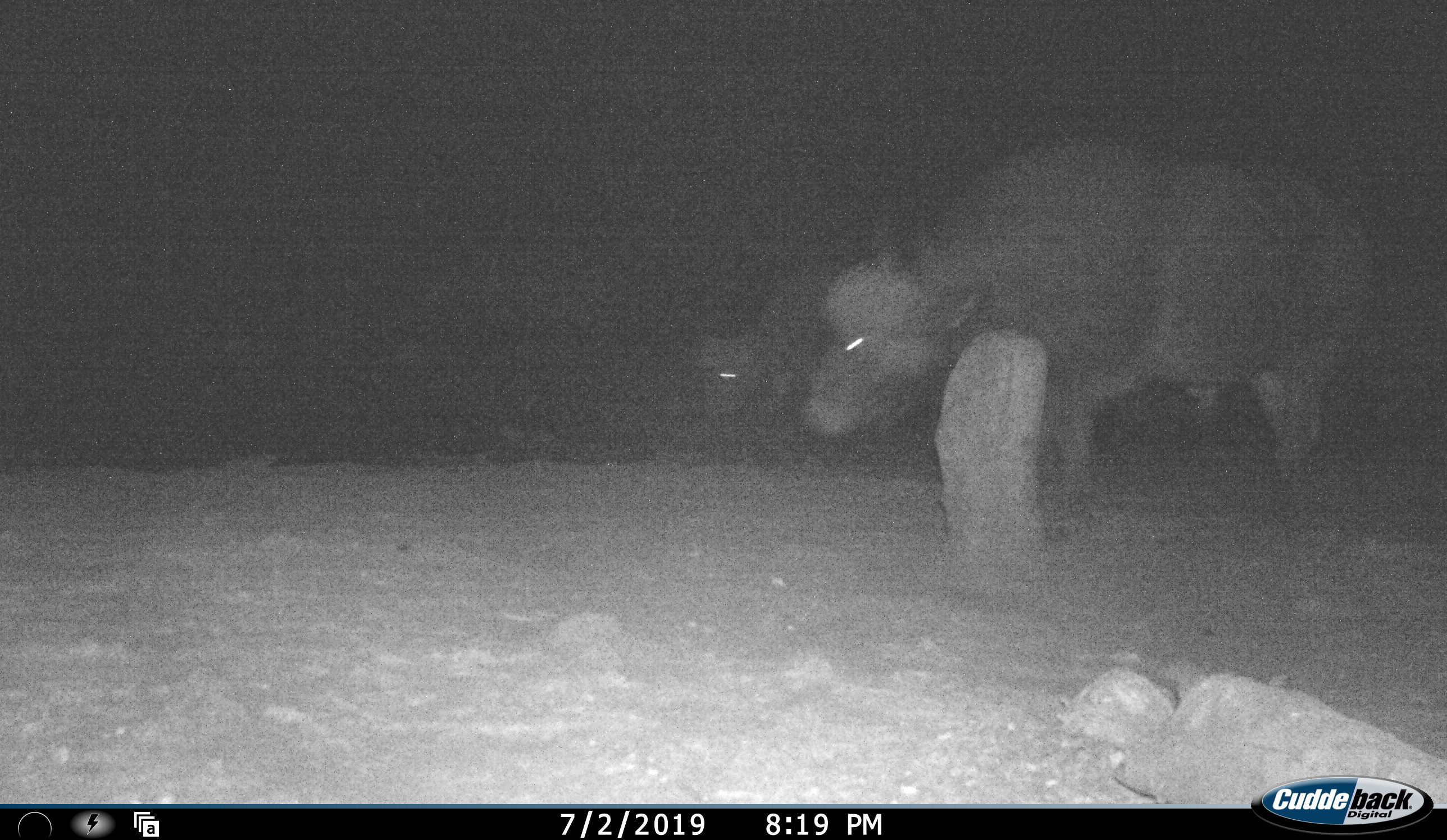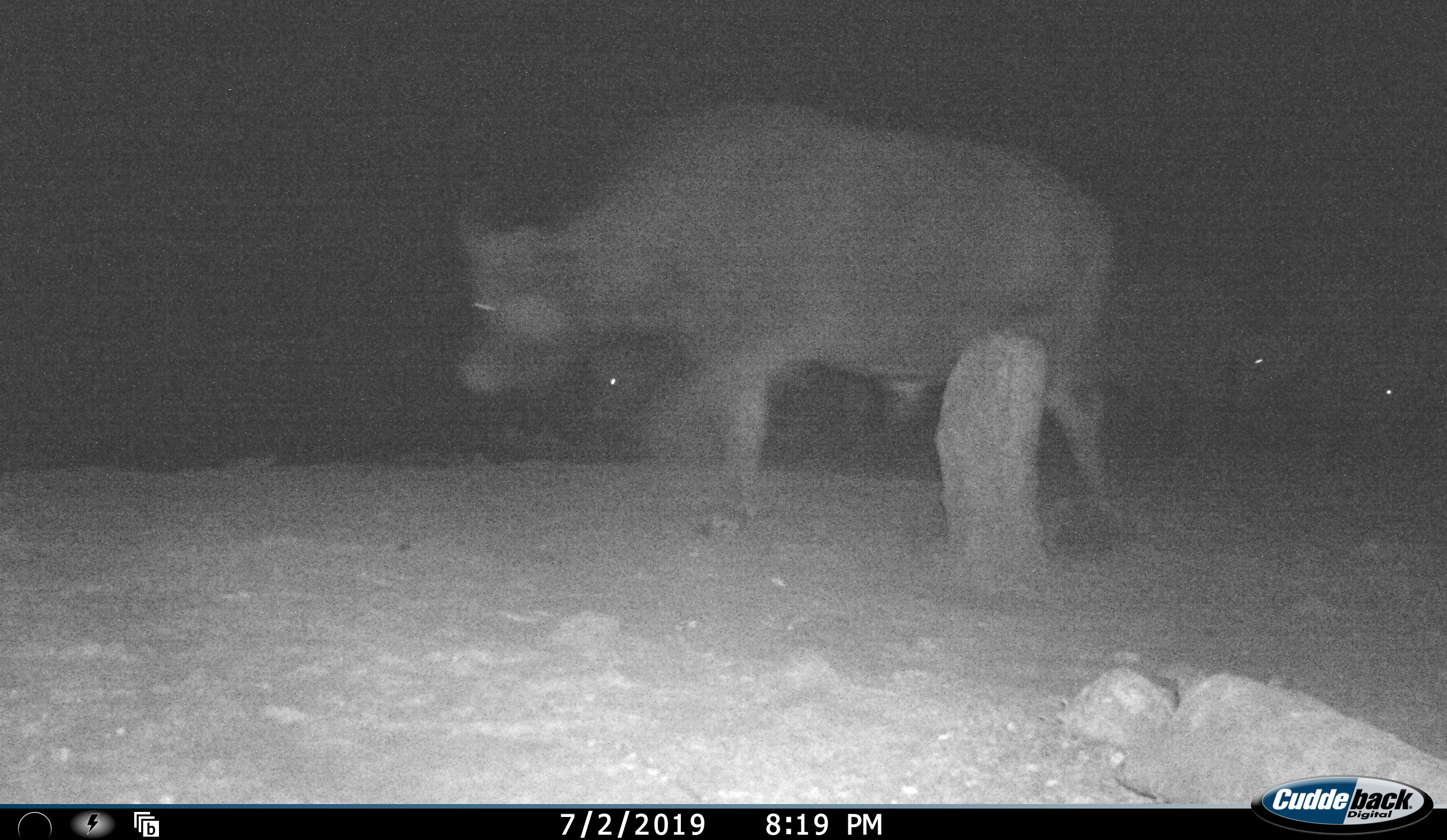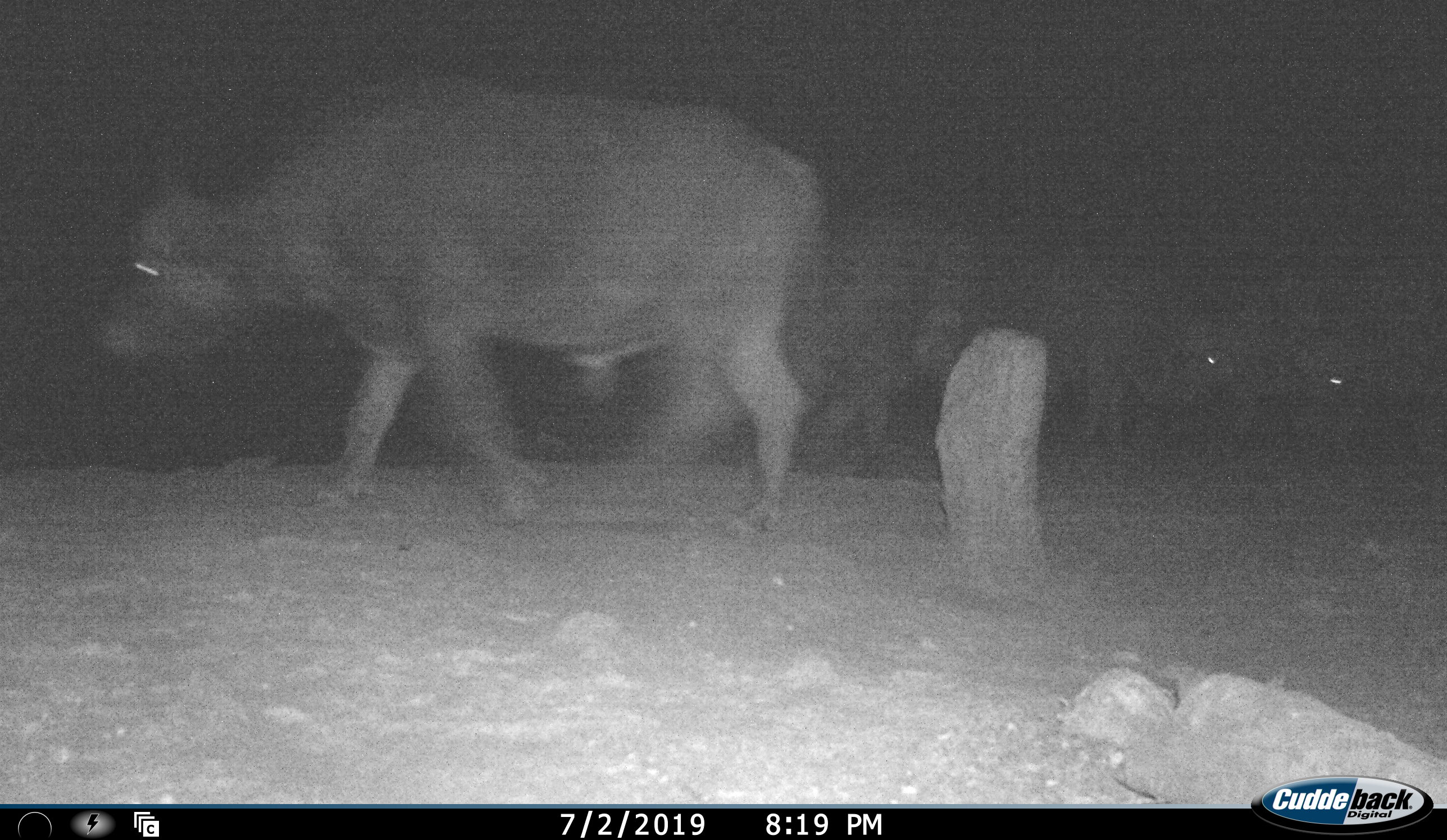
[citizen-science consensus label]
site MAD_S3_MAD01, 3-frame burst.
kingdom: Animalia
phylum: Chordata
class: Mammalia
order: Artiodactyla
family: Bovidae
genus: Syncerus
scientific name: Syncerus caffer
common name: african buffalo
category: buffalo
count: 5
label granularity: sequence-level